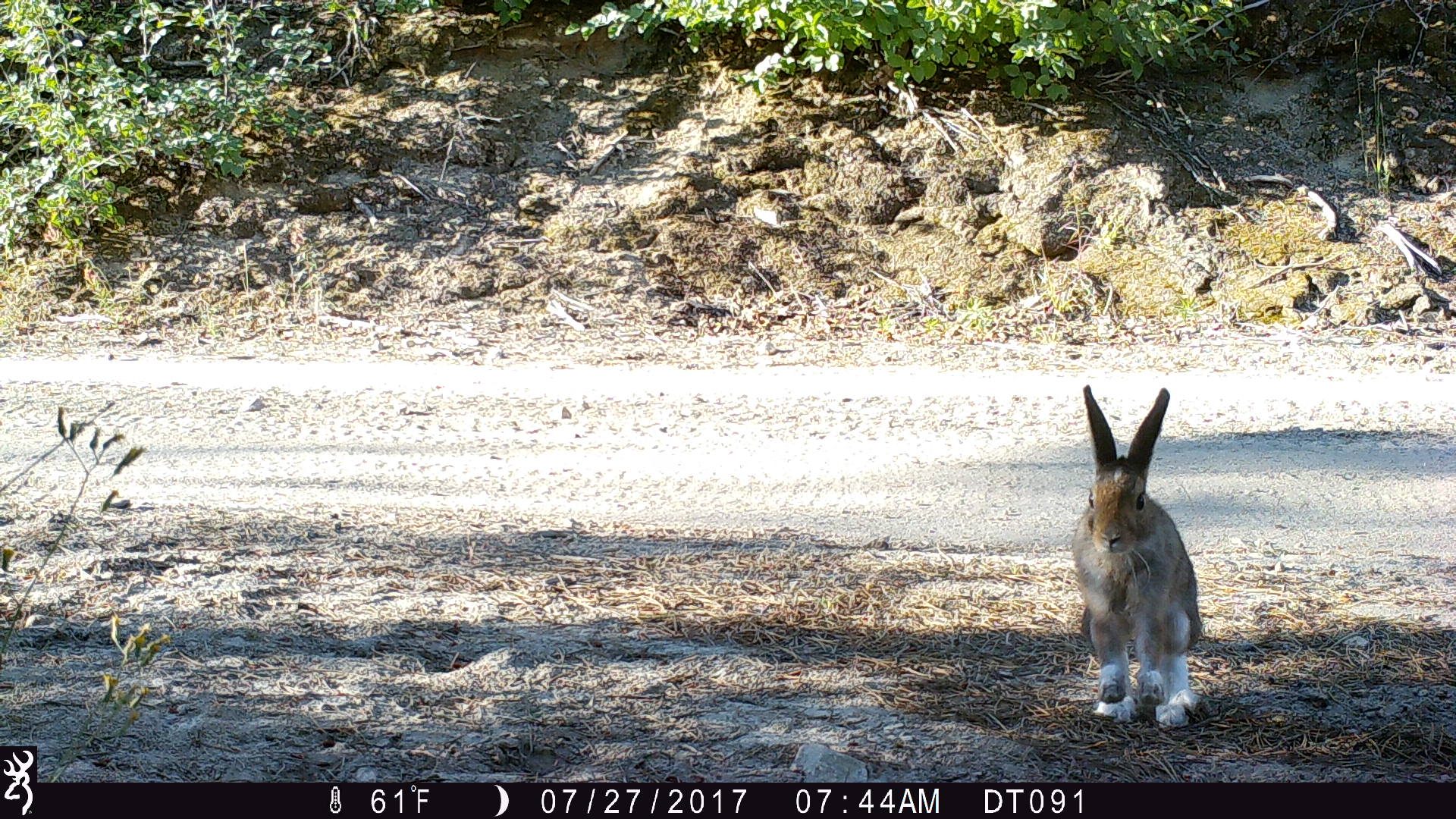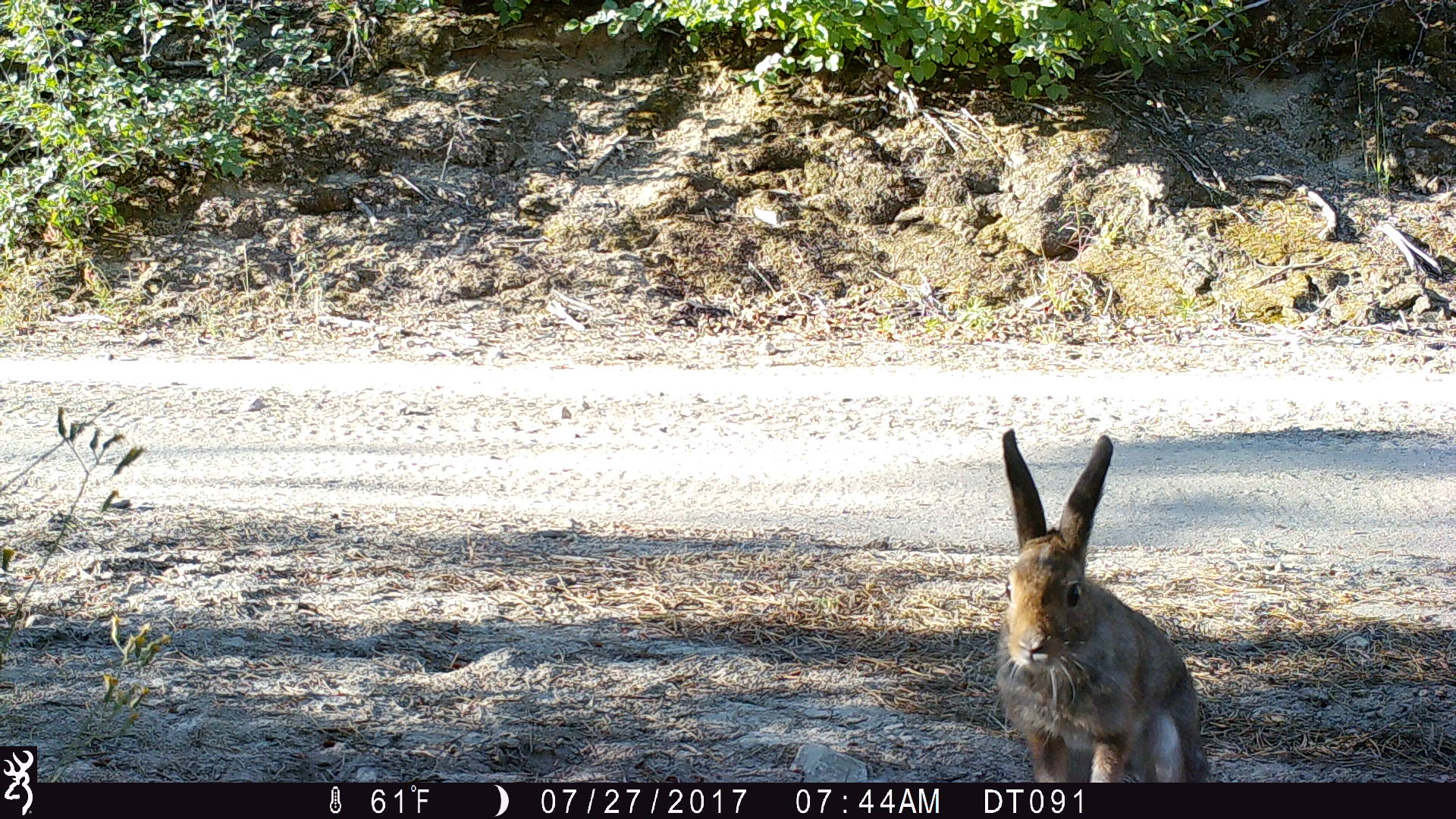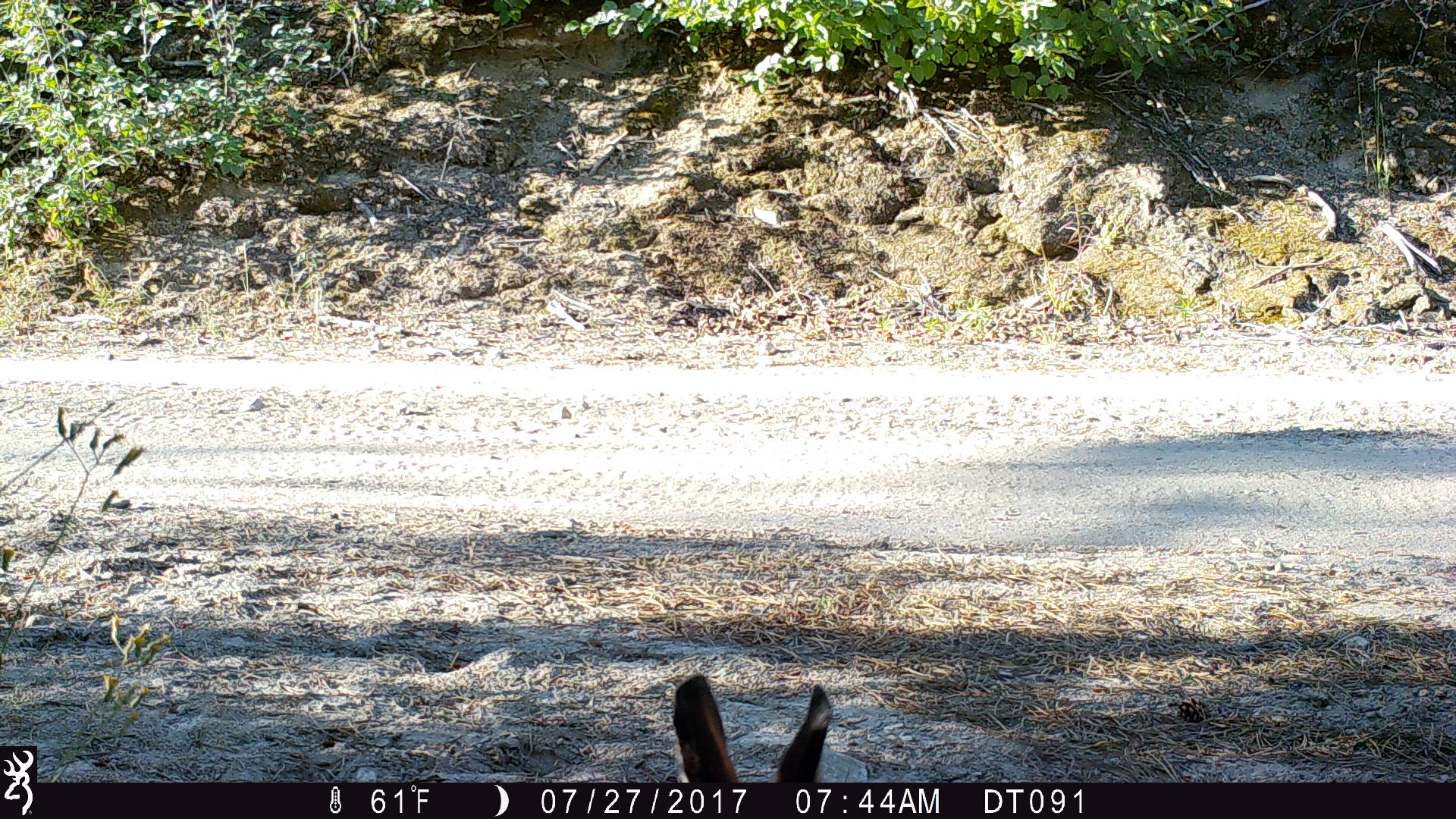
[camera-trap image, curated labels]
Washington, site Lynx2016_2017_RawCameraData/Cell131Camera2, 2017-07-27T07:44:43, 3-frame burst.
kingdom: Animalia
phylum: Chordata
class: Mammalia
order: Lagomorpha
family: Leporidae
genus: Lepus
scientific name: Lepus americanus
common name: snowshoe hare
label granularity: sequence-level